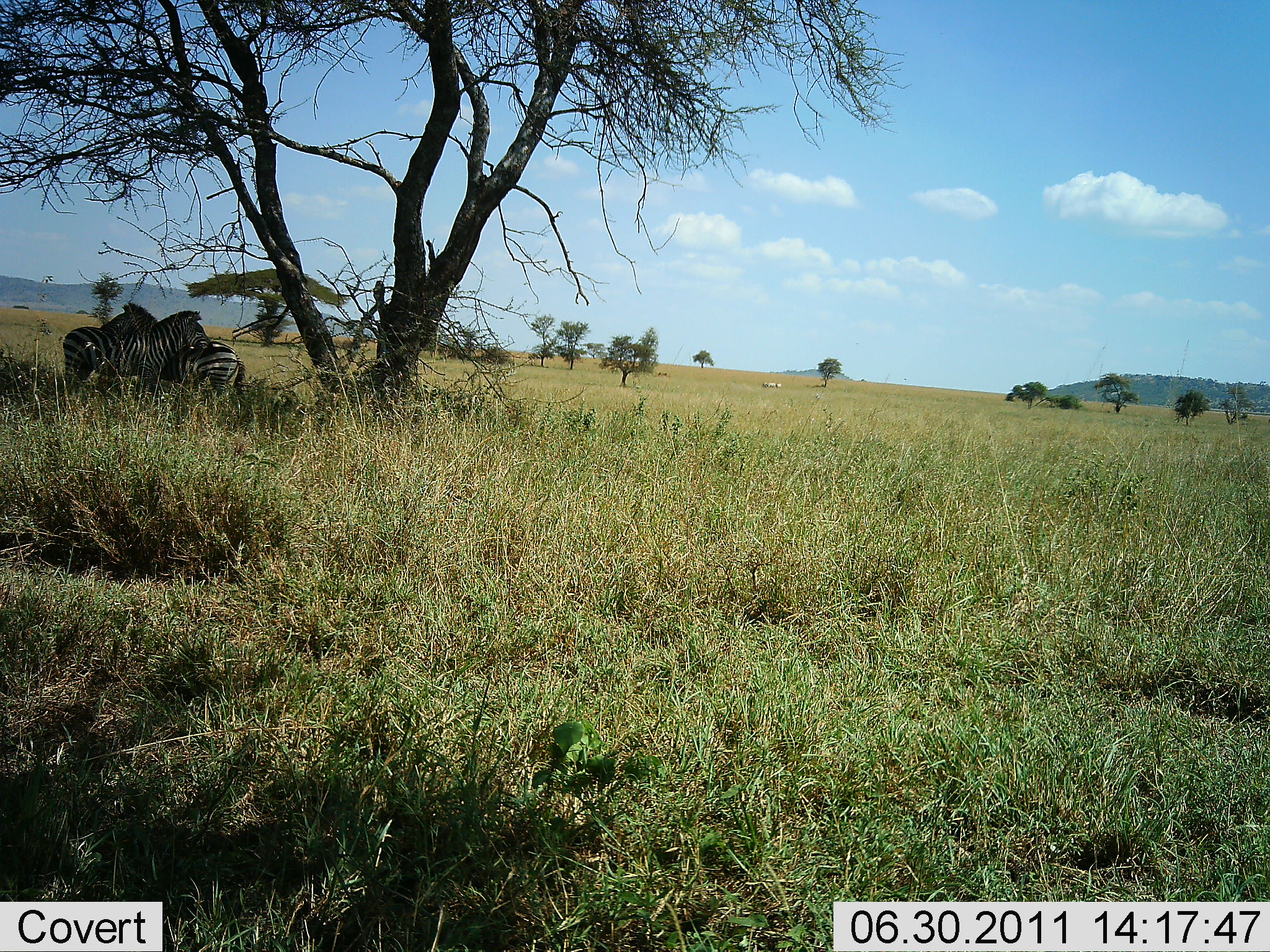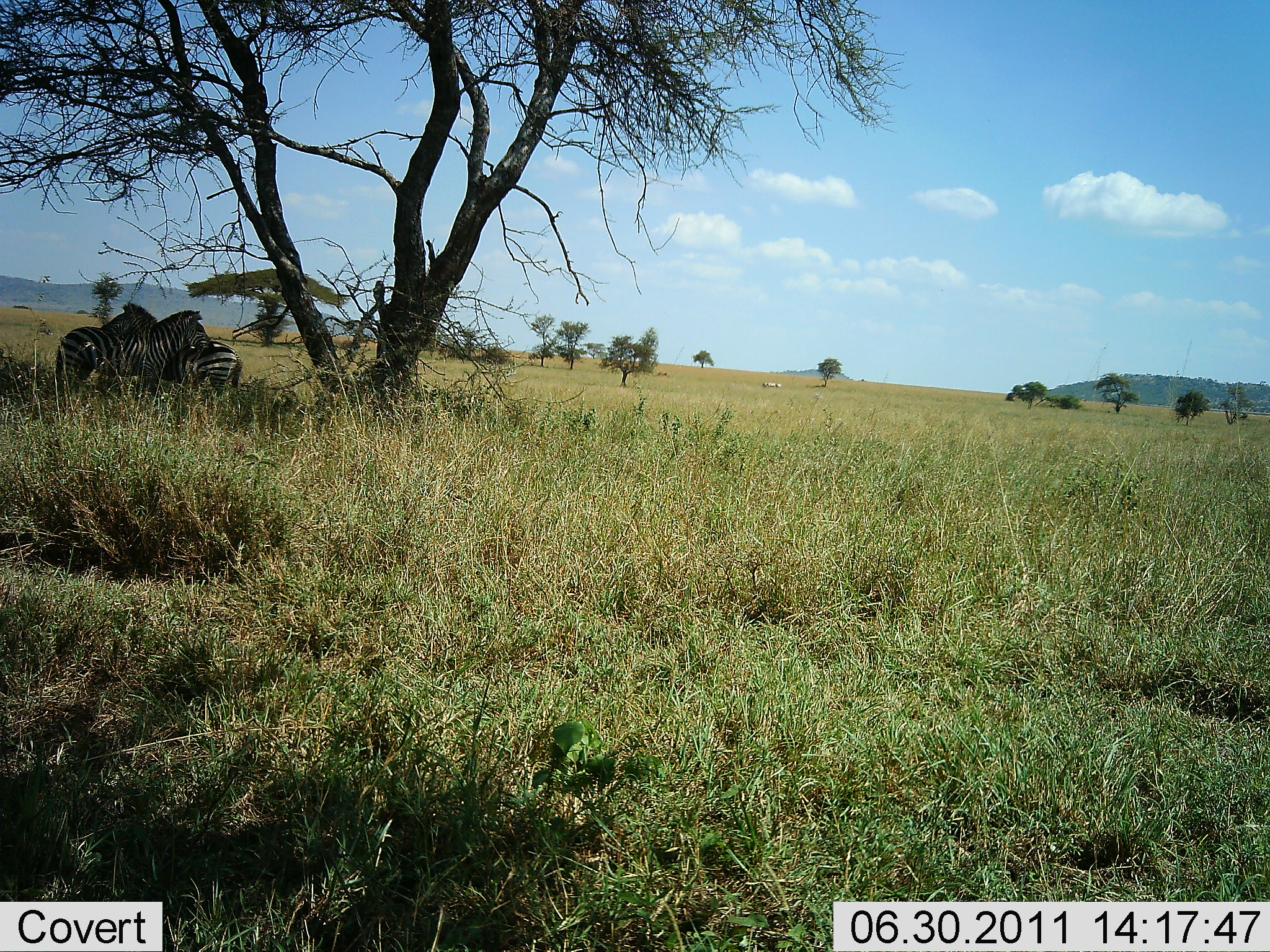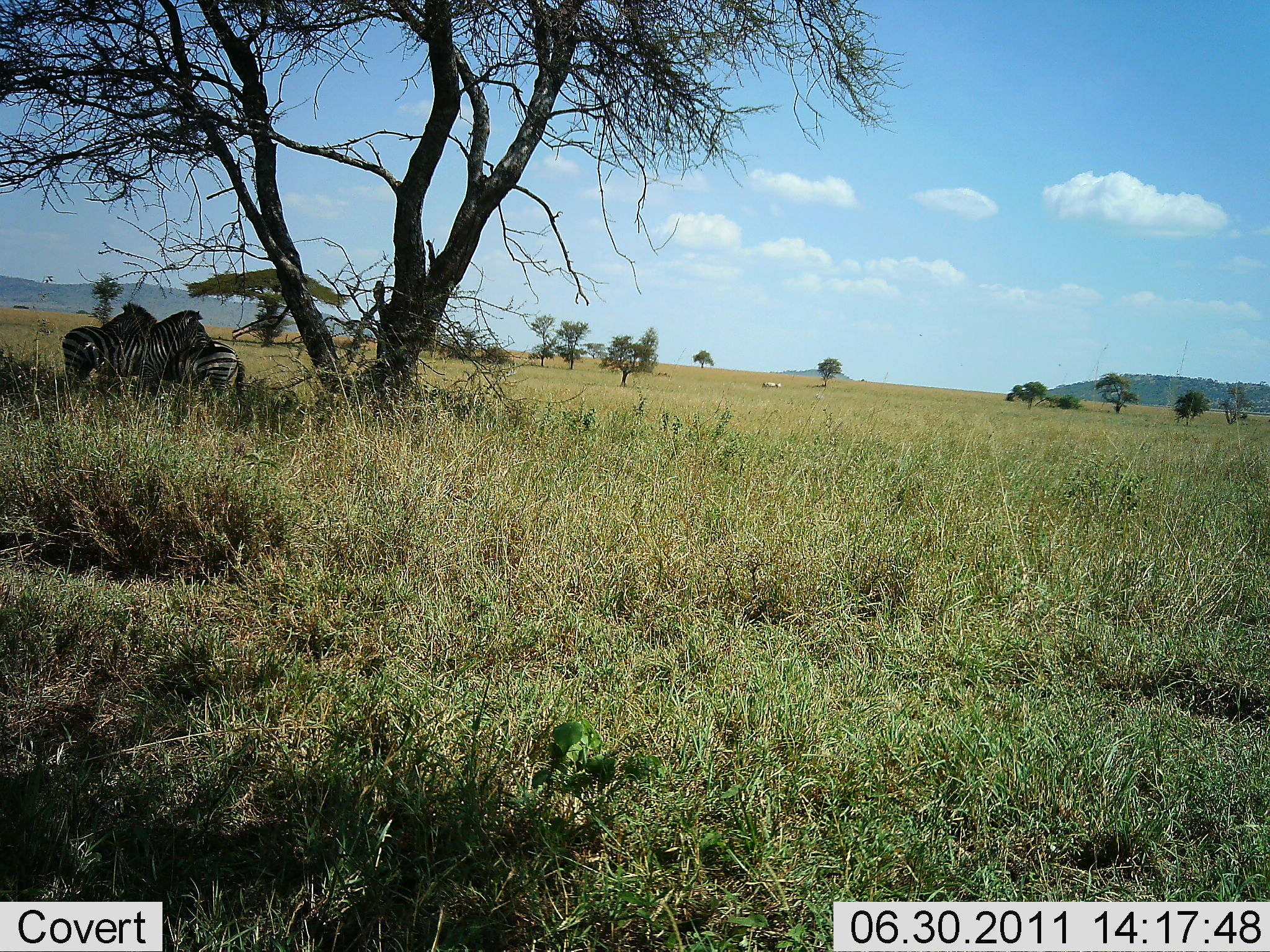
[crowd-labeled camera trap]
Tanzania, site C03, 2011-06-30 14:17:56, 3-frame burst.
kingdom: Animalia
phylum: Chordata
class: Mammalia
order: Perissodactyla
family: Equidae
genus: Equus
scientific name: Equus quagga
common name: plains zebra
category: zebra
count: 2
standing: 55%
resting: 45%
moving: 9%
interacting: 27%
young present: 0%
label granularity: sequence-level